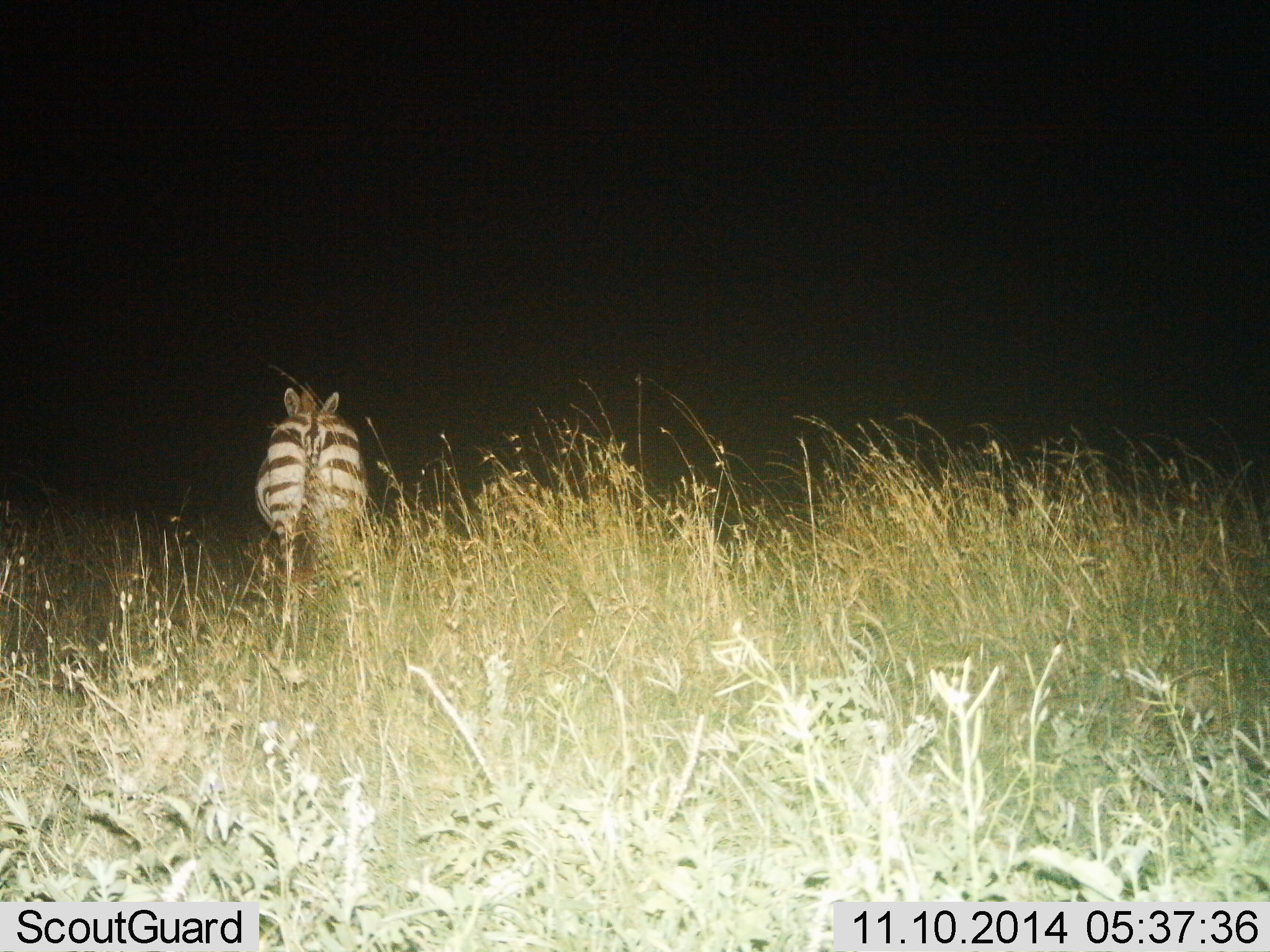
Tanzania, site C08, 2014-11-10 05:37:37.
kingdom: Animalia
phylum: Chordata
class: Mammalia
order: Perissodactyla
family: Equidae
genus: Equus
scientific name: Equus quagga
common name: plains zebra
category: zebra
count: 1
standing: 90%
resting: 0%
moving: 10%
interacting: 0%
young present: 0%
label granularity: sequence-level